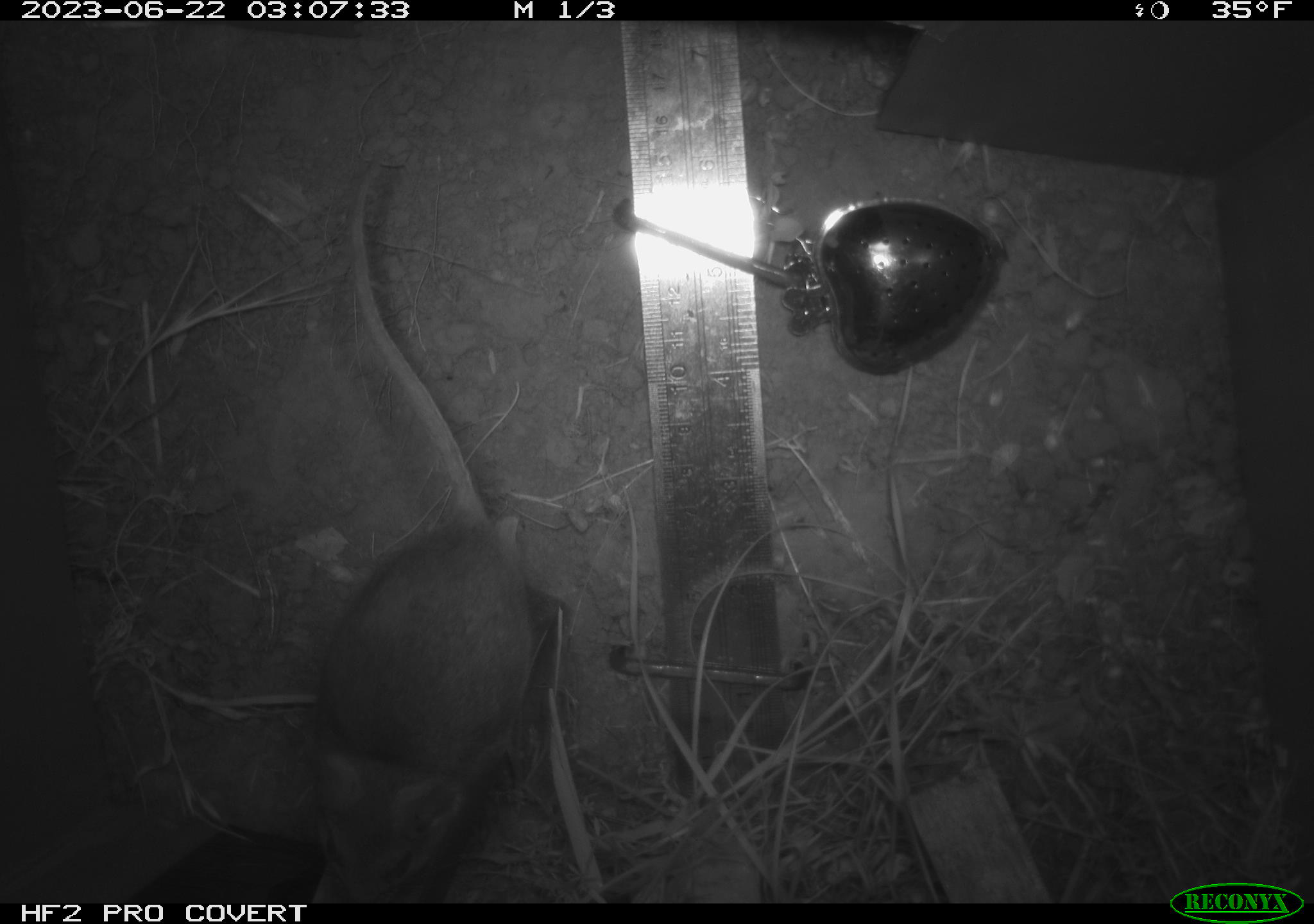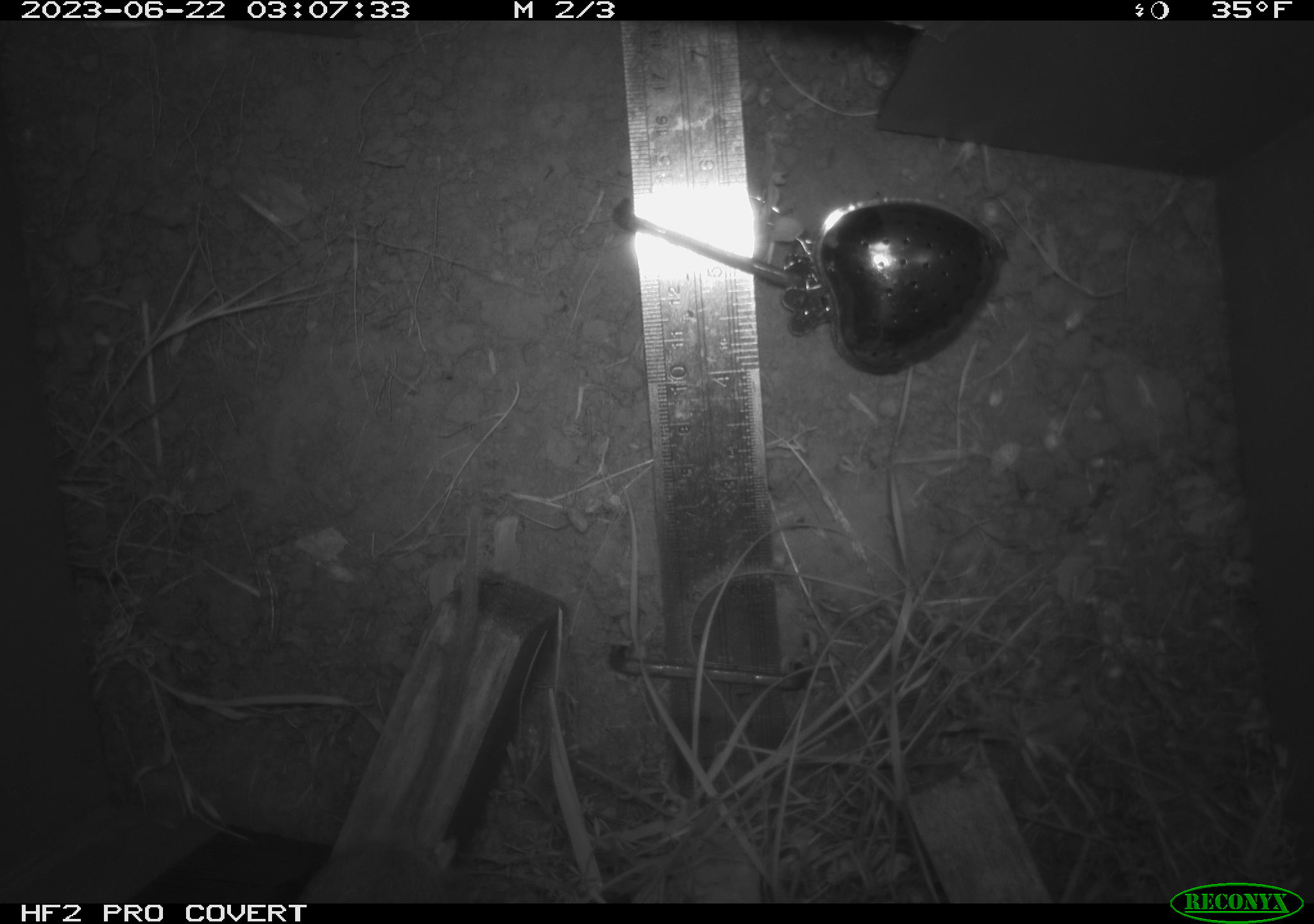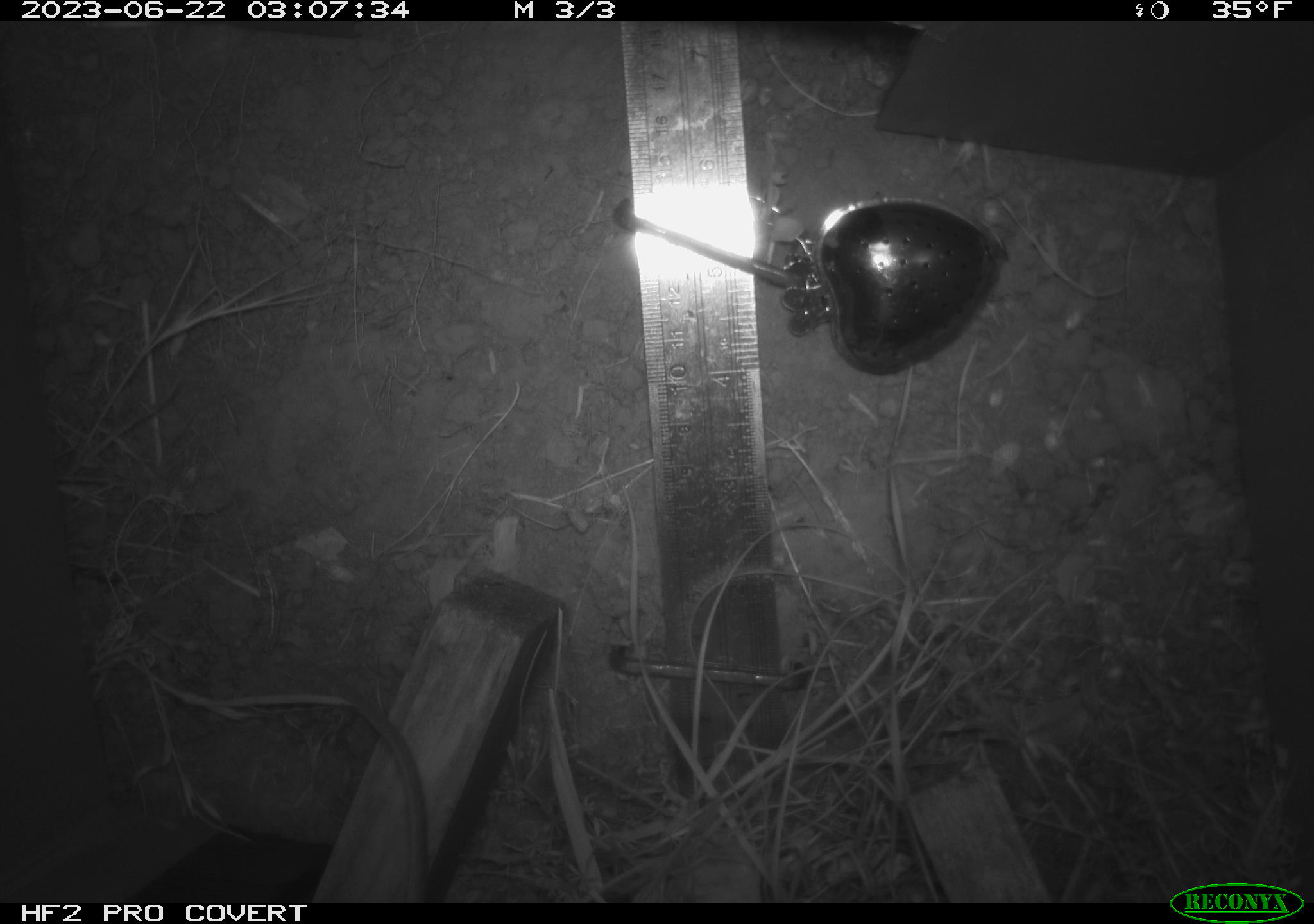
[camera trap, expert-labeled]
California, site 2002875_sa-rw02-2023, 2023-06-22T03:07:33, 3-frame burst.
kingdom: Animalia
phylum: Chordata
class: Mammalia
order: Rodentia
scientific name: Rodentia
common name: mouse species